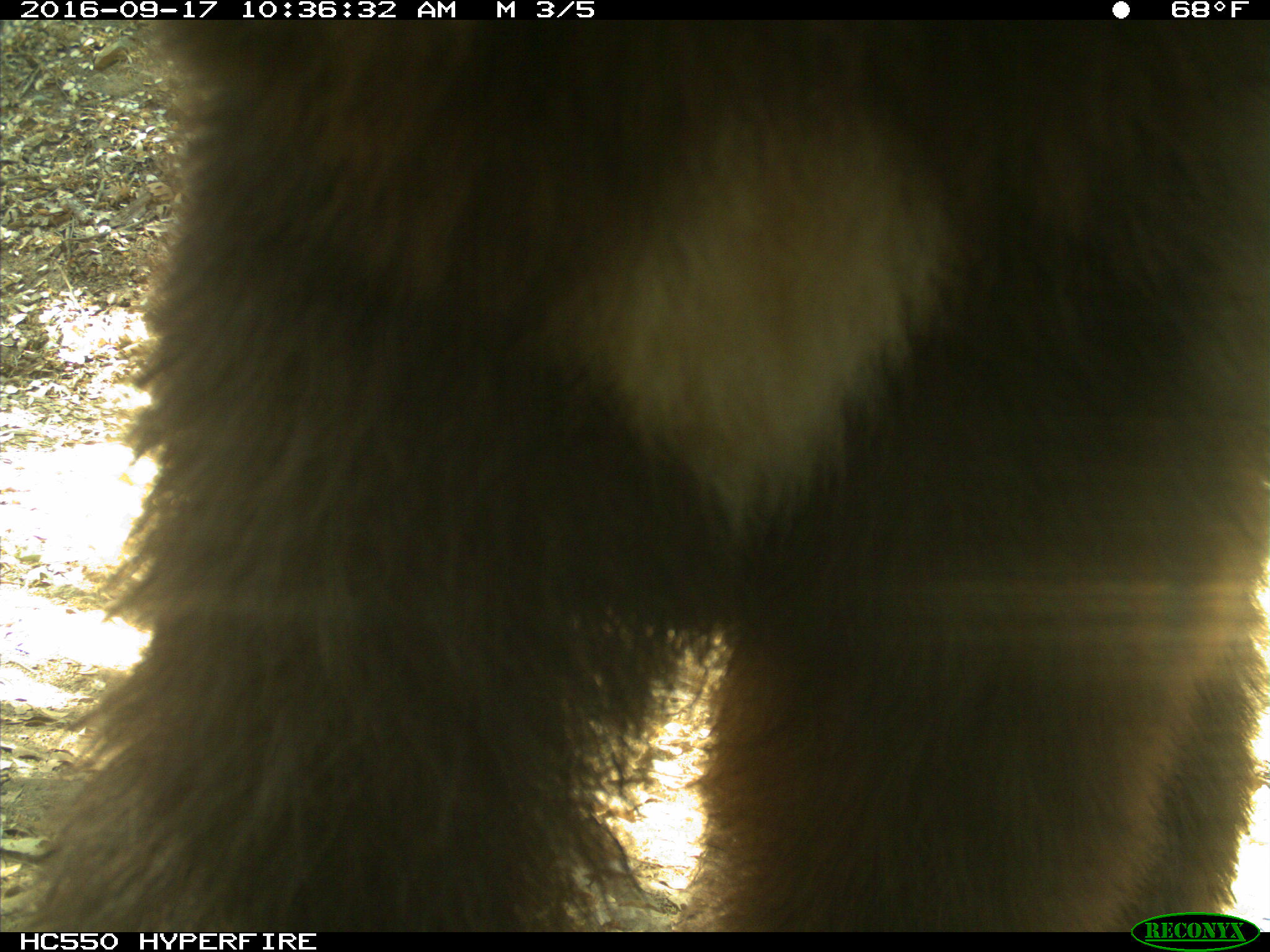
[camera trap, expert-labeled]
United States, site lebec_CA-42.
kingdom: Animalia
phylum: Chordata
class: Mammalia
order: Carnivora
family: Ursidae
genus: Ursus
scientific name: Ursus americanus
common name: american black bear